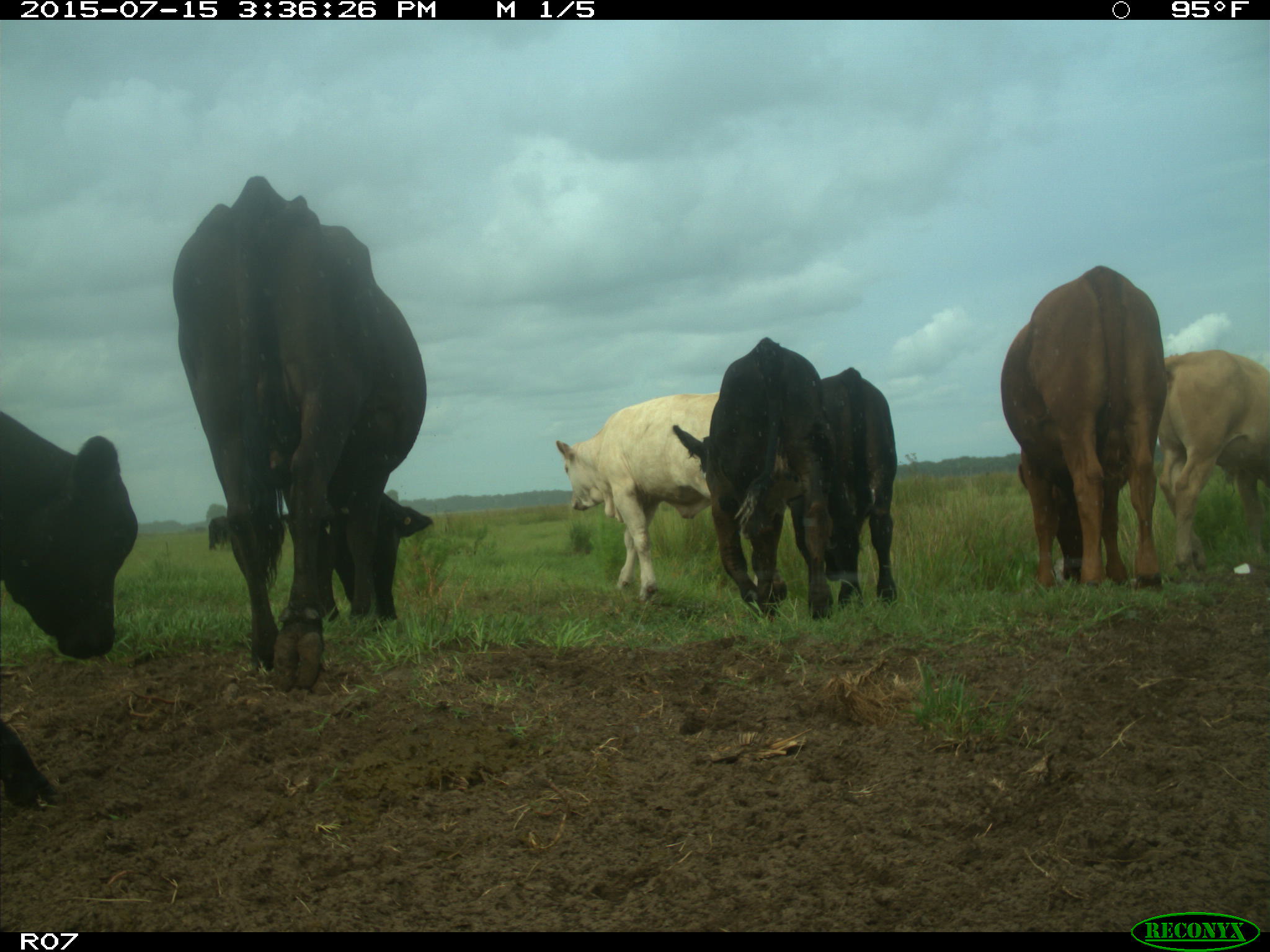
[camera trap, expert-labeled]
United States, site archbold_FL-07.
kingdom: Animalia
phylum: Chordata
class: Mammalia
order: Artiodactyla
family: Bovidae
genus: Bos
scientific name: Bos taurus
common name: domestic cow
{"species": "Bos taurus (domestic cow)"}